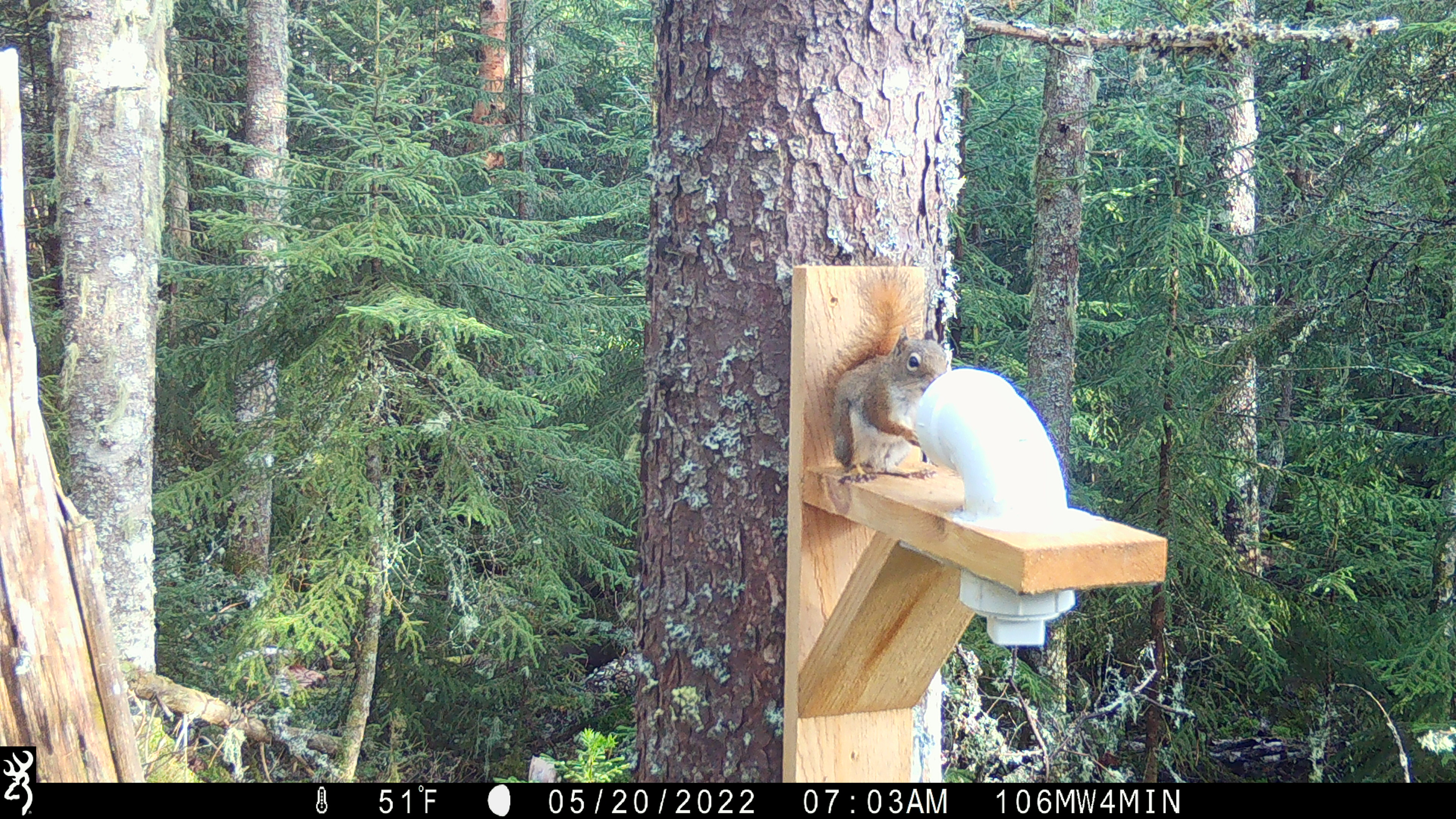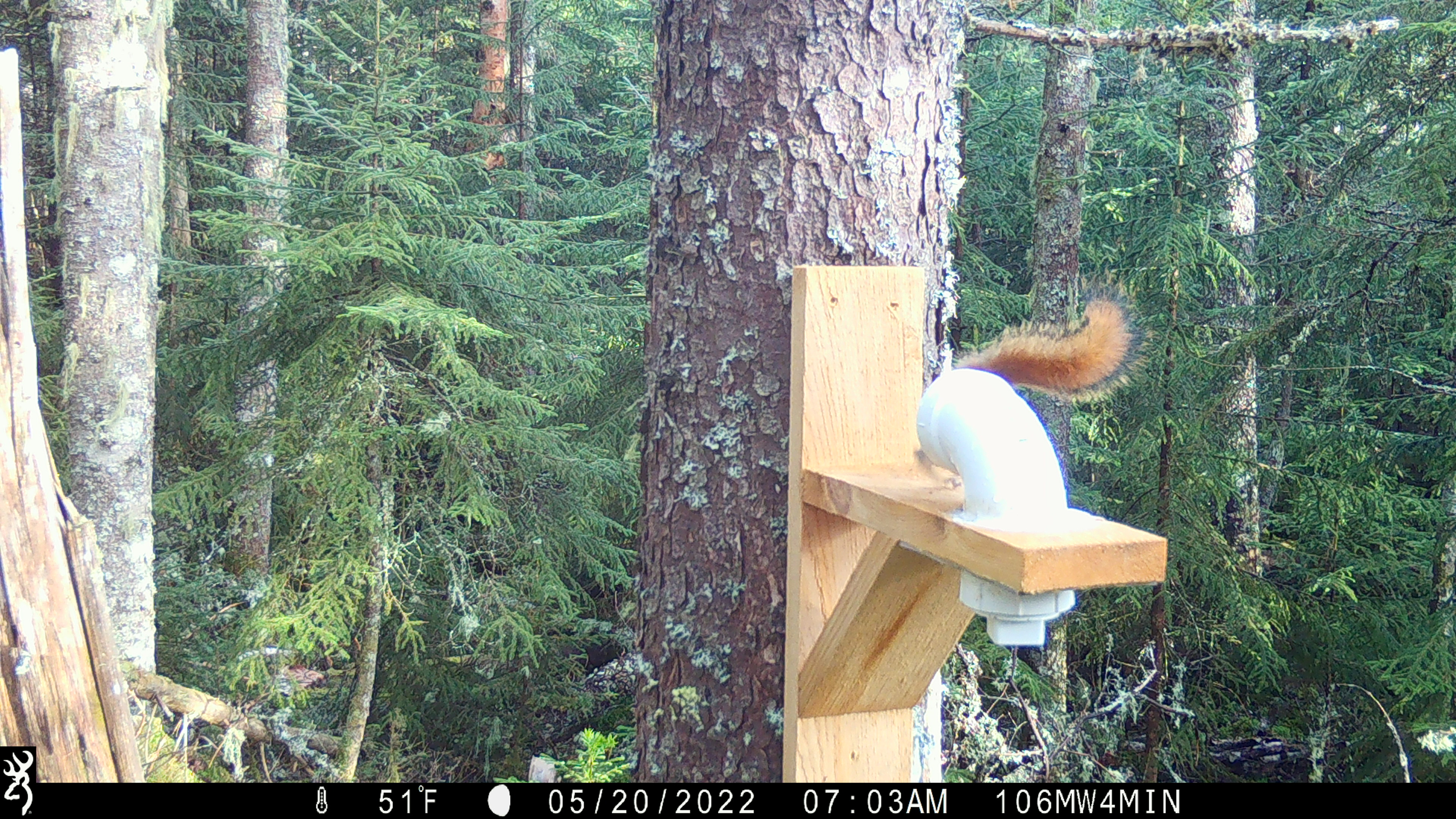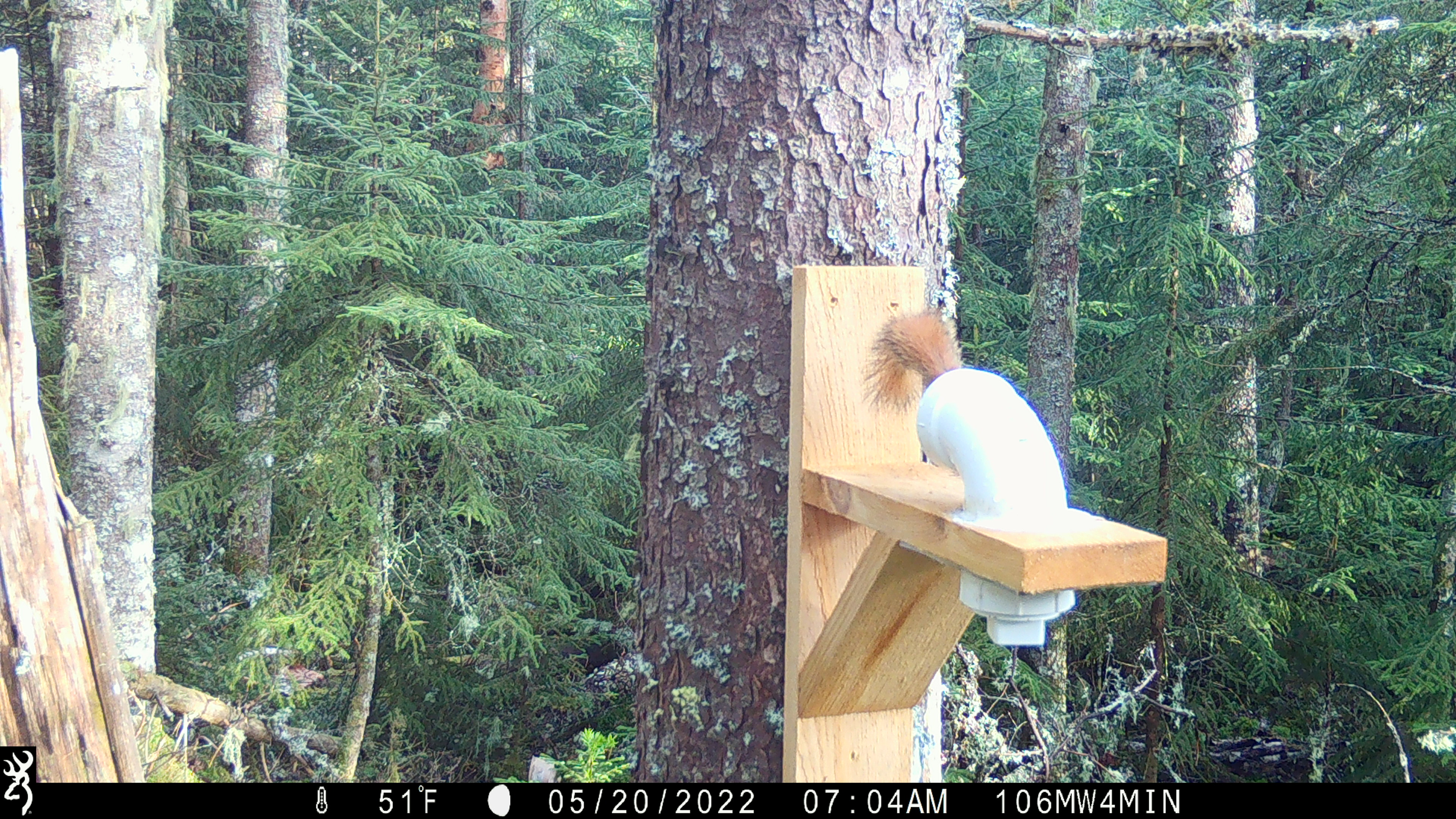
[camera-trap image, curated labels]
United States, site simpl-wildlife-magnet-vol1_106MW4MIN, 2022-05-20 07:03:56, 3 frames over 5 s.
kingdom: Animalia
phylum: Chordata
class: Mammalia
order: Rodentia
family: Sciuridae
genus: Tamiasciurus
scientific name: Tamiasciurus hudsonicus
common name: red squirrel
Red squirrel (Tamiasciurus hudsonicus).